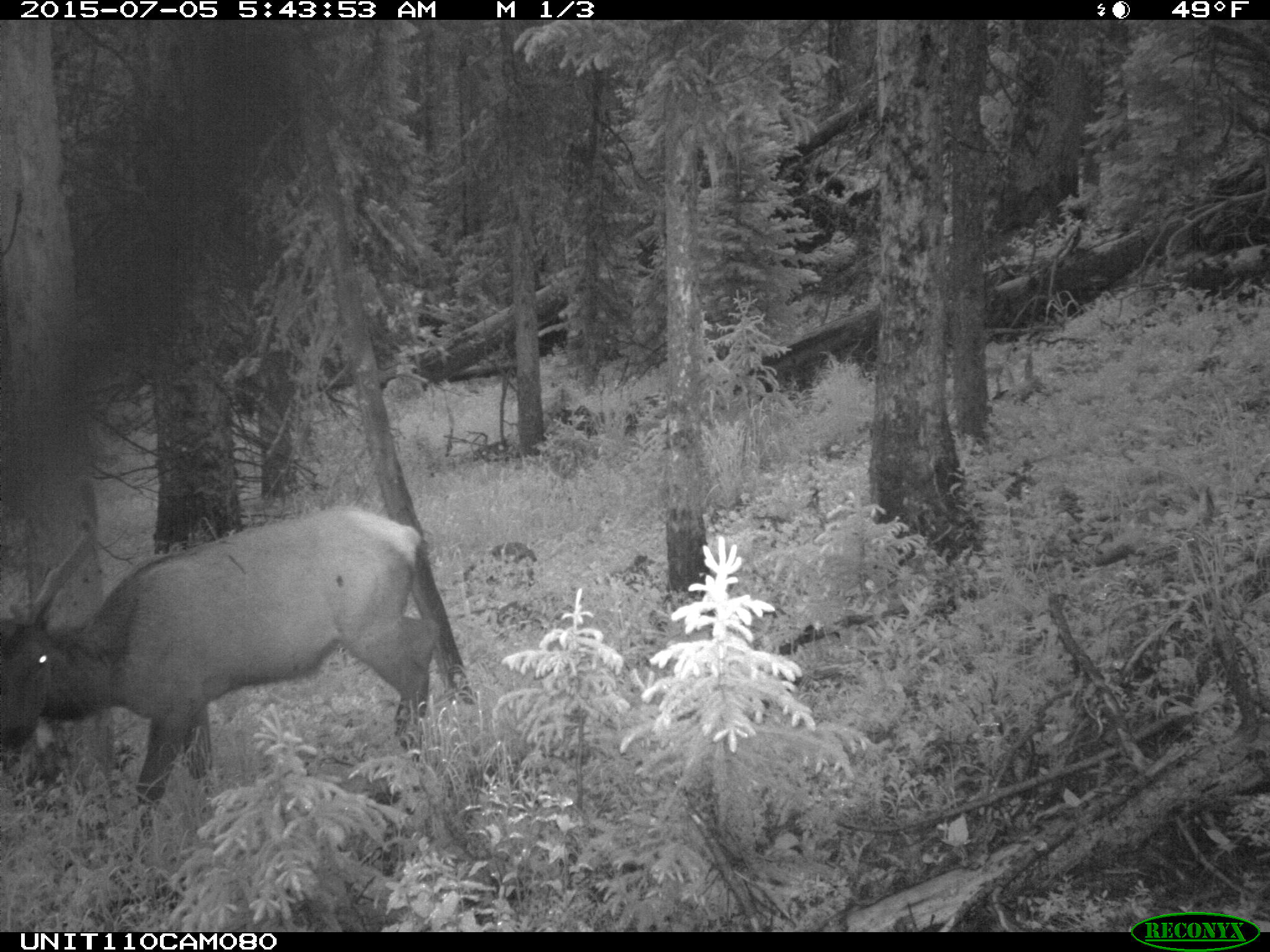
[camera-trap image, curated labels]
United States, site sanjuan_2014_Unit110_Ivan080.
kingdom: Animalia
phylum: Chordata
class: Mammalia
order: Artiodactyla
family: Cervidae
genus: Cervus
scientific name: Cervus elaphus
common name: red deer